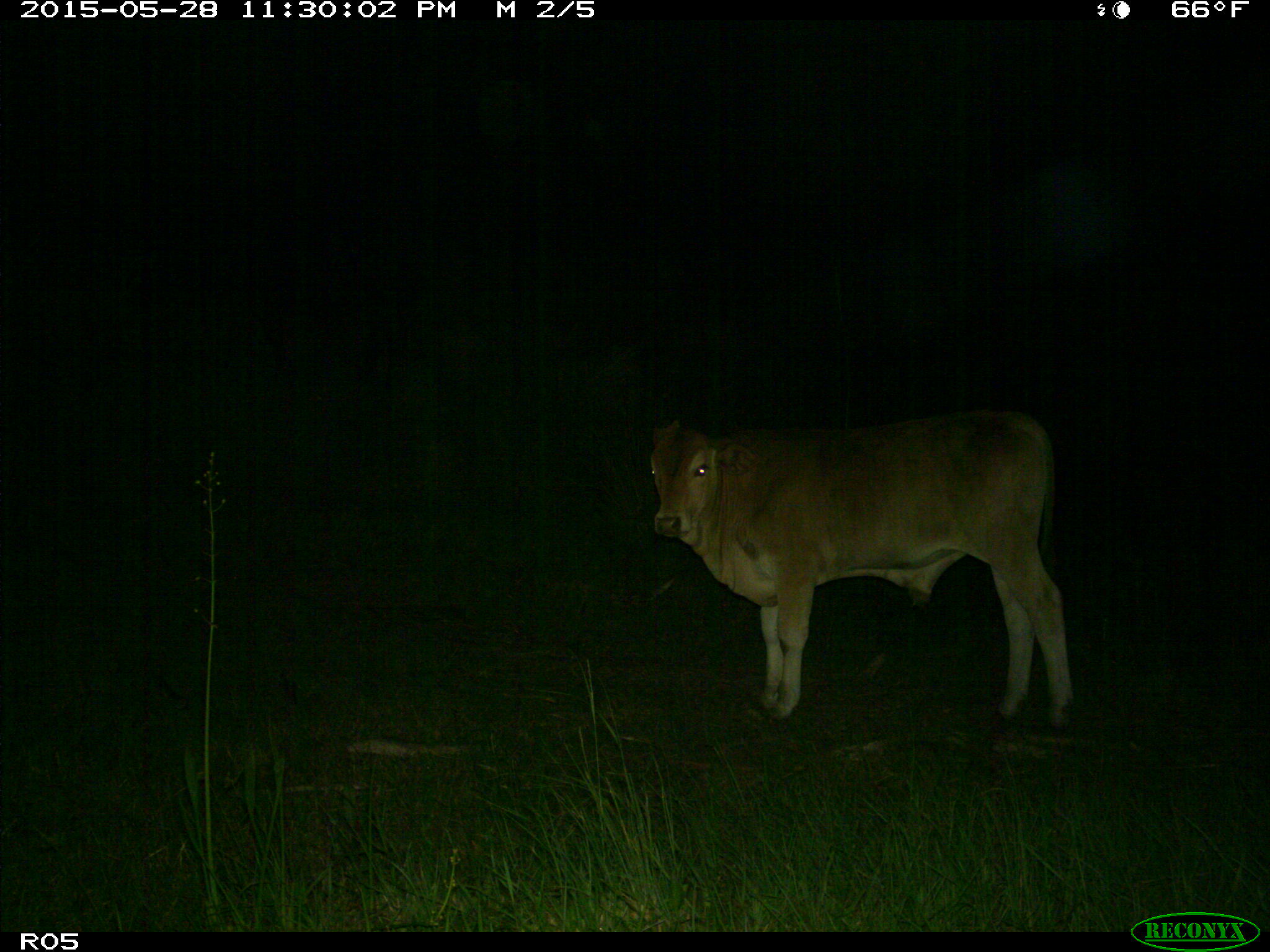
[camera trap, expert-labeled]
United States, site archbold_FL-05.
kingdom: Animalia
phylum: Chordata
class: Mammalia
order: Artiodactyla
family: Bovidae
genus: Bos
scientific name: Bos taurus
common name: domestic cow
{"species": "Bos taurus (domestic cow)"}